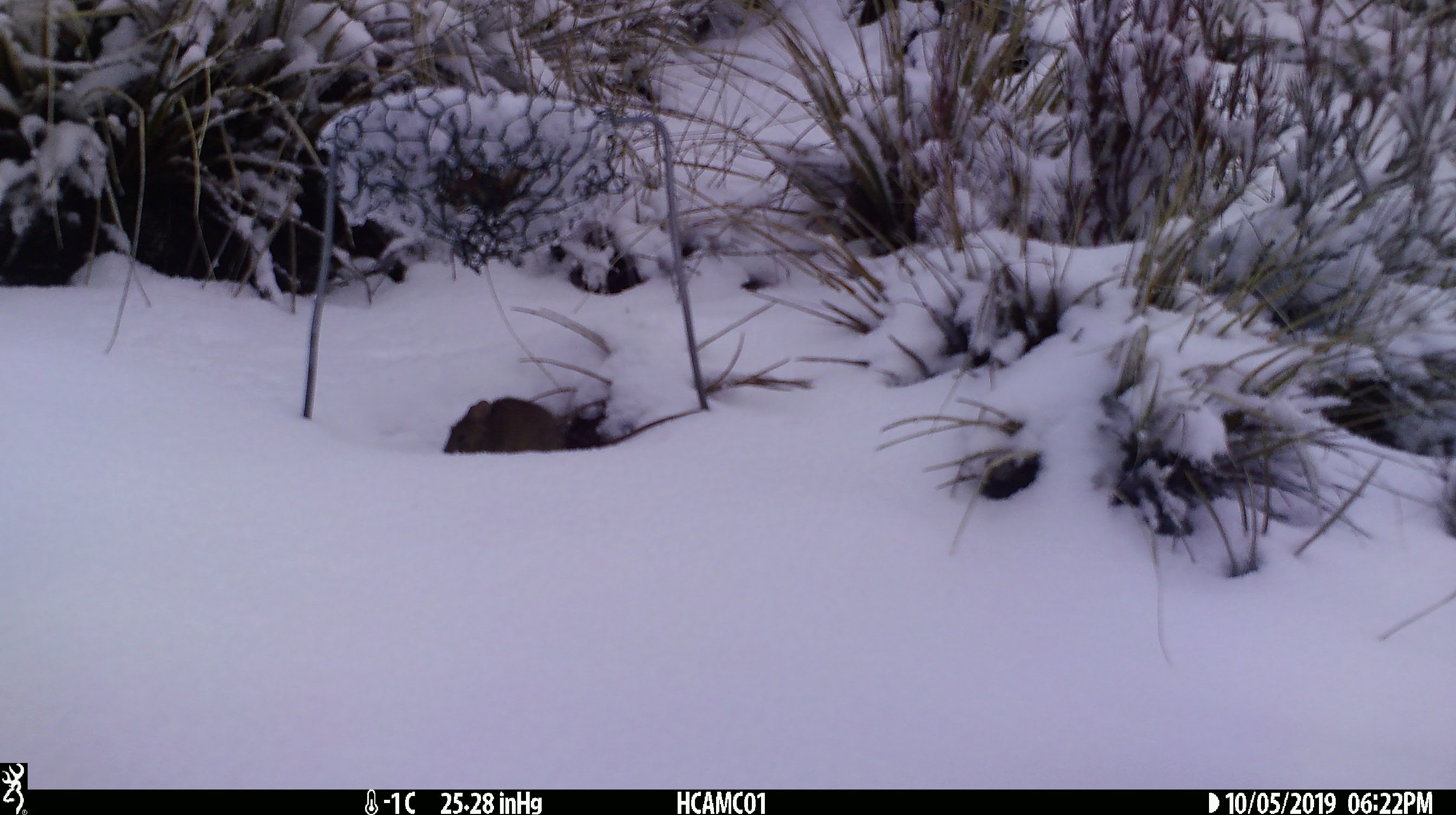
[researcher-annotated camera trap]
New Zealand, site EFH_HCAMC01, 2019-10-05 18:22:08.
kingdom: Animalia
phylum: Chordata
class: Mammalia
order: Rodentia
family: Muridae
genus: Mus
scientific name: Mus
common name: mouse